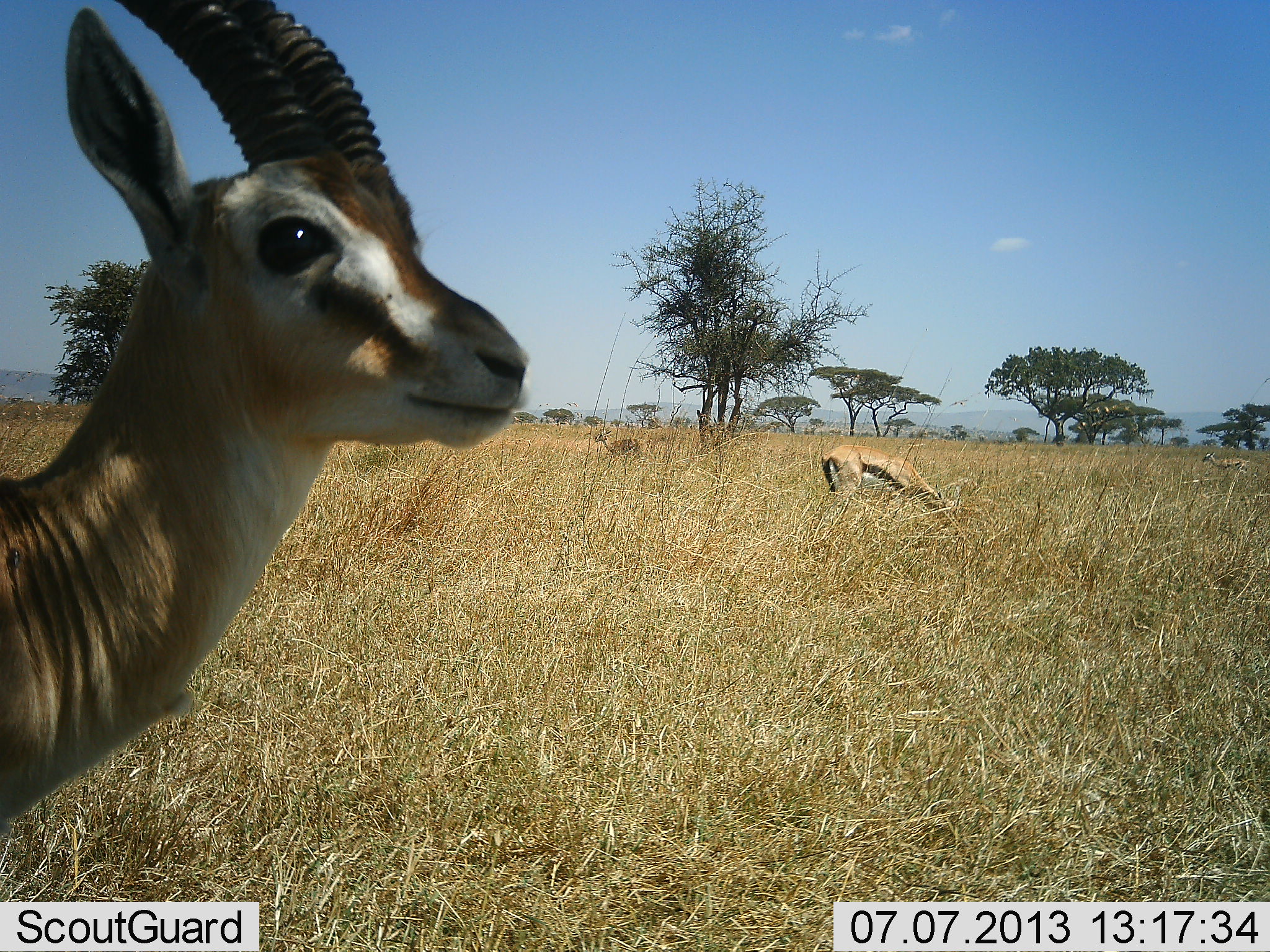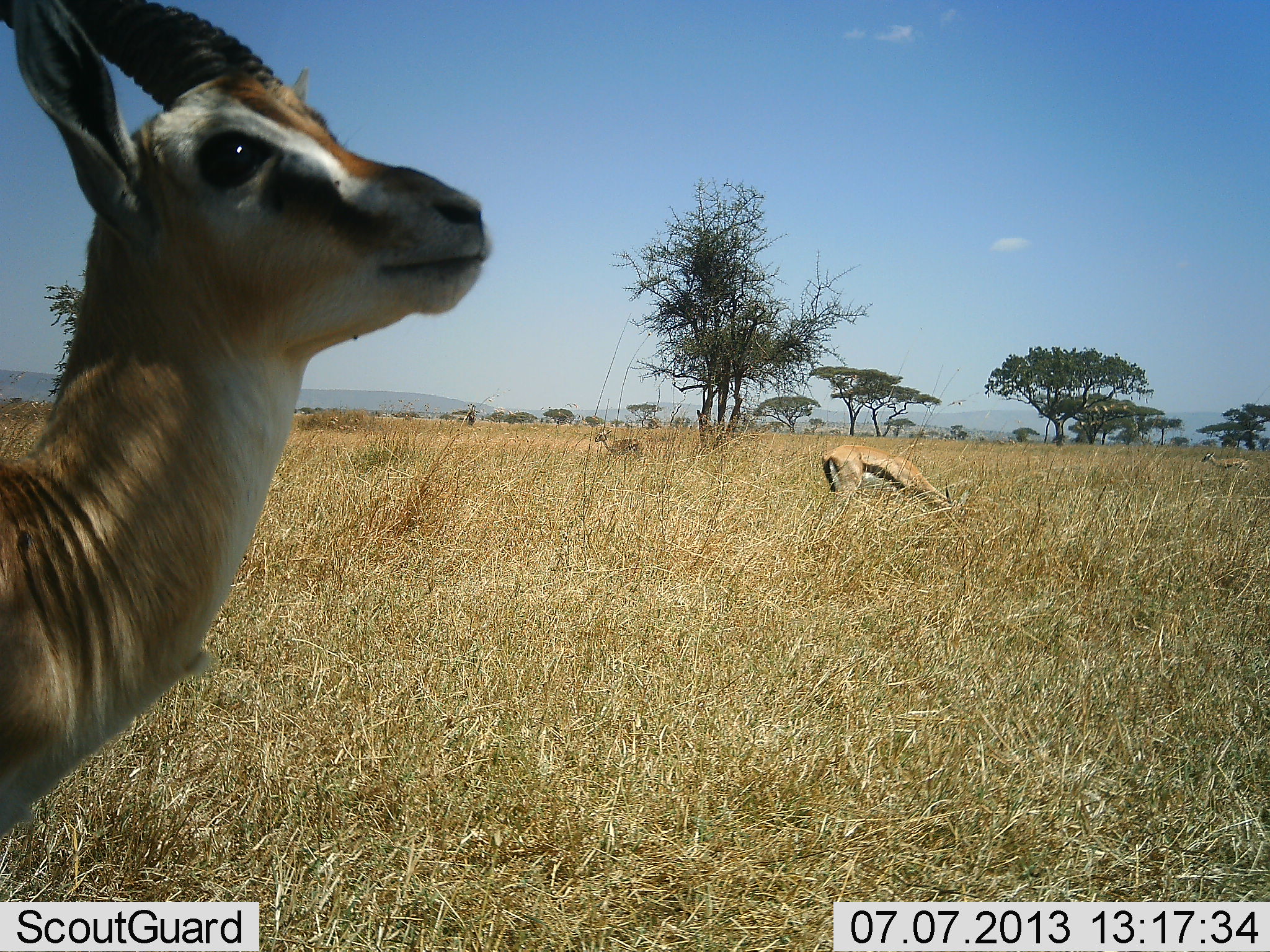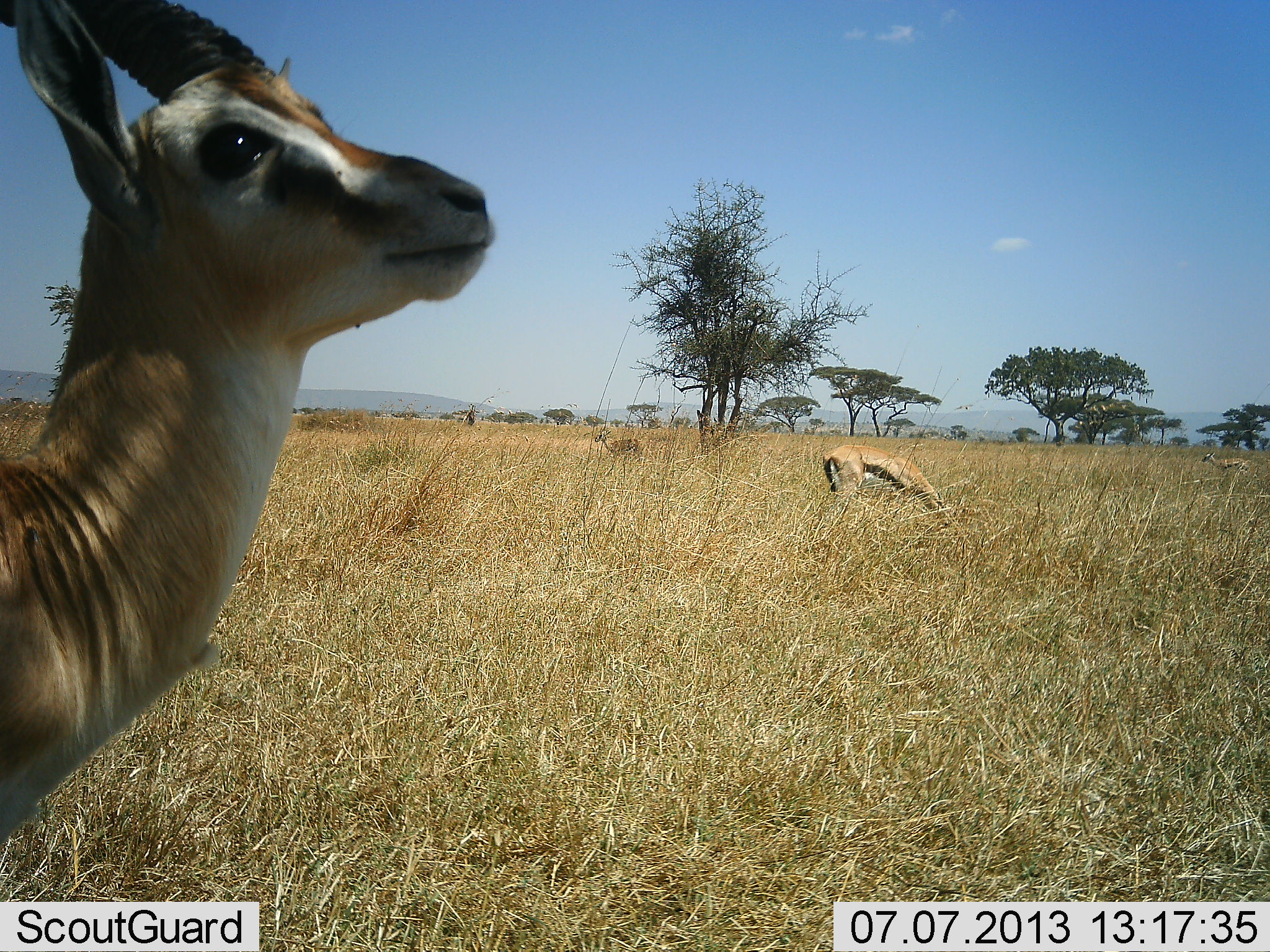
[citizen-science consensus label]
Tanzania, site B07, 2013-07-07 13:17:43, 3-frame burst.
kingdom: Animalia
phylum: Chordata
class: Mammalia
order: Artiodactyla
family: Bovidae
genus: Eudorcas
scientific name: Eudorcas thomsonii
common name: thomson's gazelle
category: gazellethomsons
Gazellethomsons (thomson's gazelle) (Eudorcas thomsonii), count 2. Behavior (volunteer vote fractions): standing 80%, resting 10%, moving 10%, interacting 0%. Young present (vote fraction): 0%. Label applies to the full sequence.